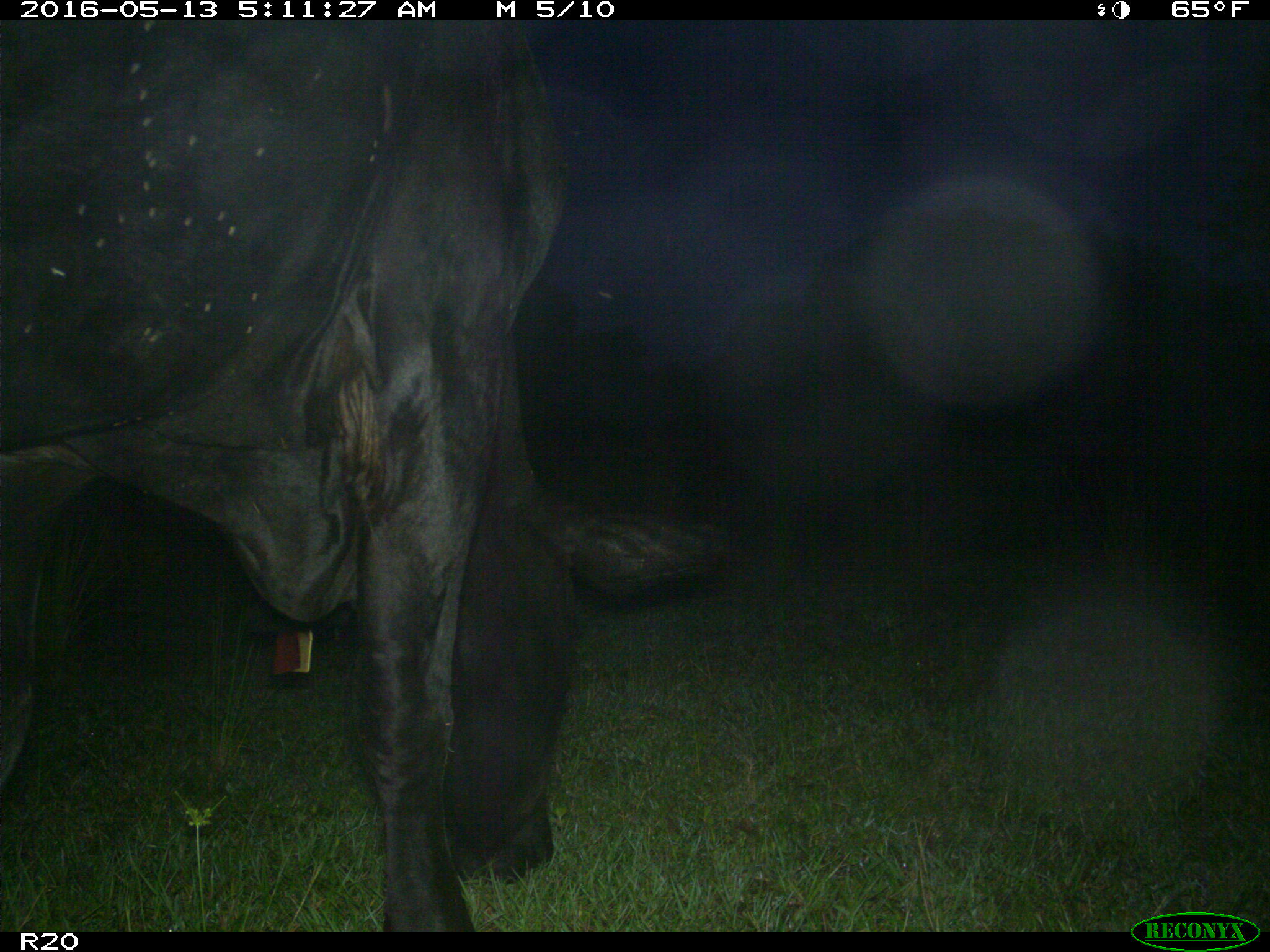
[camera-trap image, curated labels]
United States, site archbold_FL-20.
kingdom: Animalia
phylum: Chordata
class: Mammalia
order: Artiodactyla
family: Bovidae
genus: Bos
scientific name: Bos taurus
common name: domestic cow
Bos taurus (domestic cow).